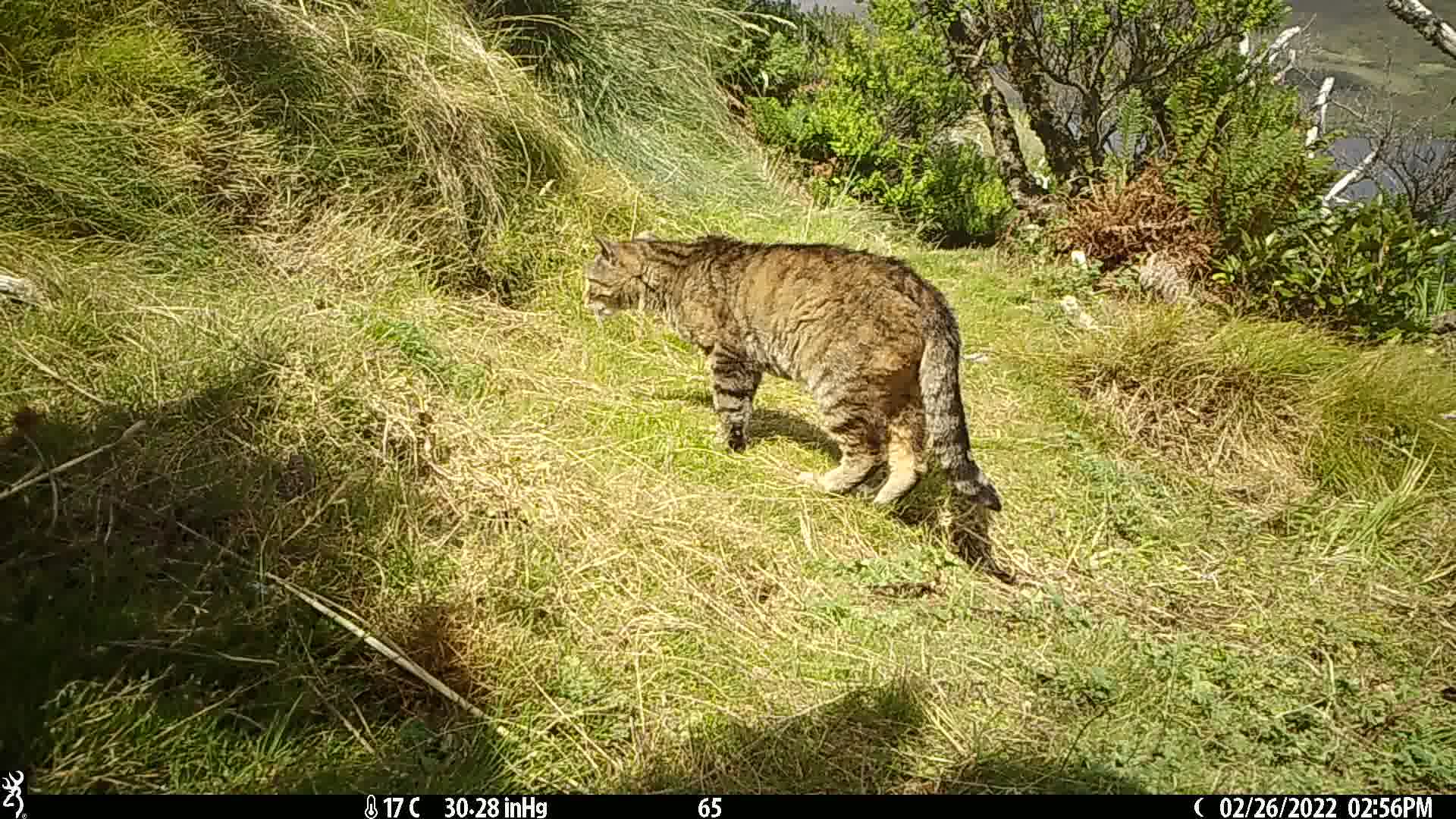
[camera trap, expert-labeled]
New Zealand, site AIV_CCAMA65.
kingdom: Animalia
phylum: Chordata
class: Mammalia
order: Carnivora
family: Felidae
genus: Felis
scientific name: Felis catus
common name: domestic cat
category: cat